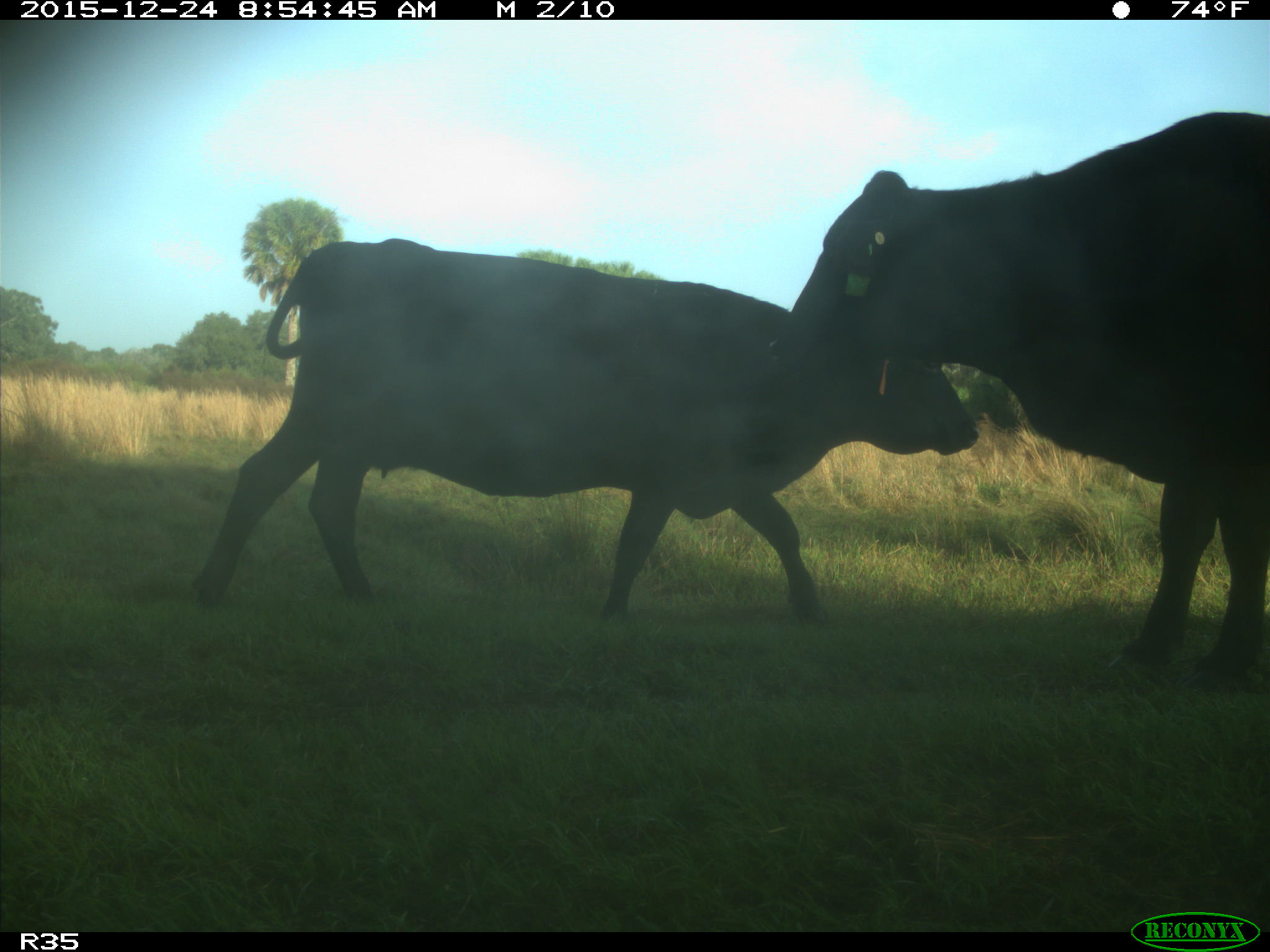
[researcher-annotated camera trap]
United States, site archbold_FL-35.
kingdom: Animalia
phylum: Chordata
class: Mammalia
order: Artiodactyla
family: Bovidae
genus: Bos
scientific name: Bos taurus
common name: domestic cow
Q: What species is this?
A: Bos taurus (domestic cow).